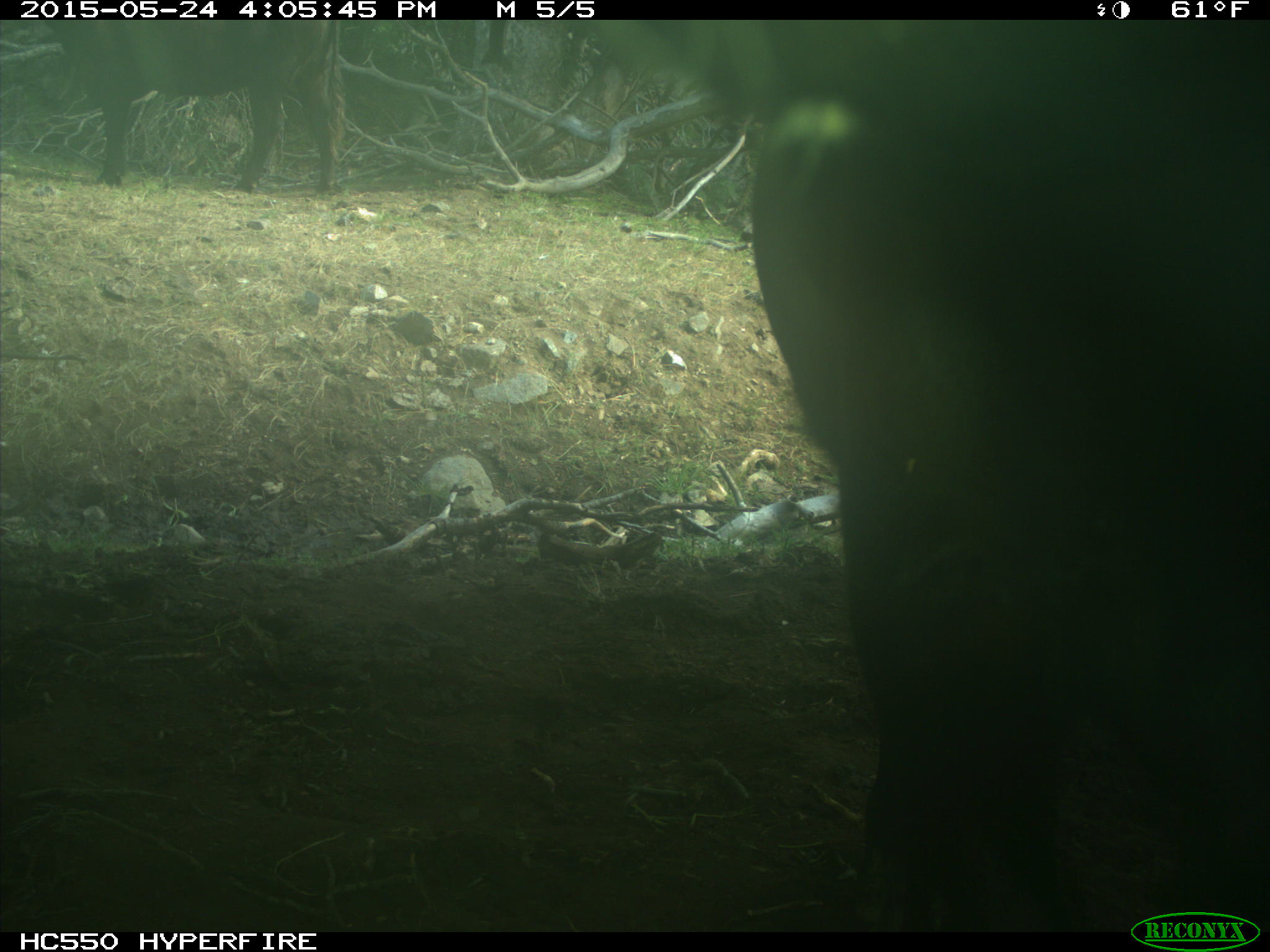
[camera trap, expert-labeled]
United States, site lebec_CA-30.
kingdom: Animalia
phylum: Chordata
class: Mammalia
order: Artiodactyla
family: Bovidae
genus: Bos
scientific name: Bos taurus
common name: domestic cow